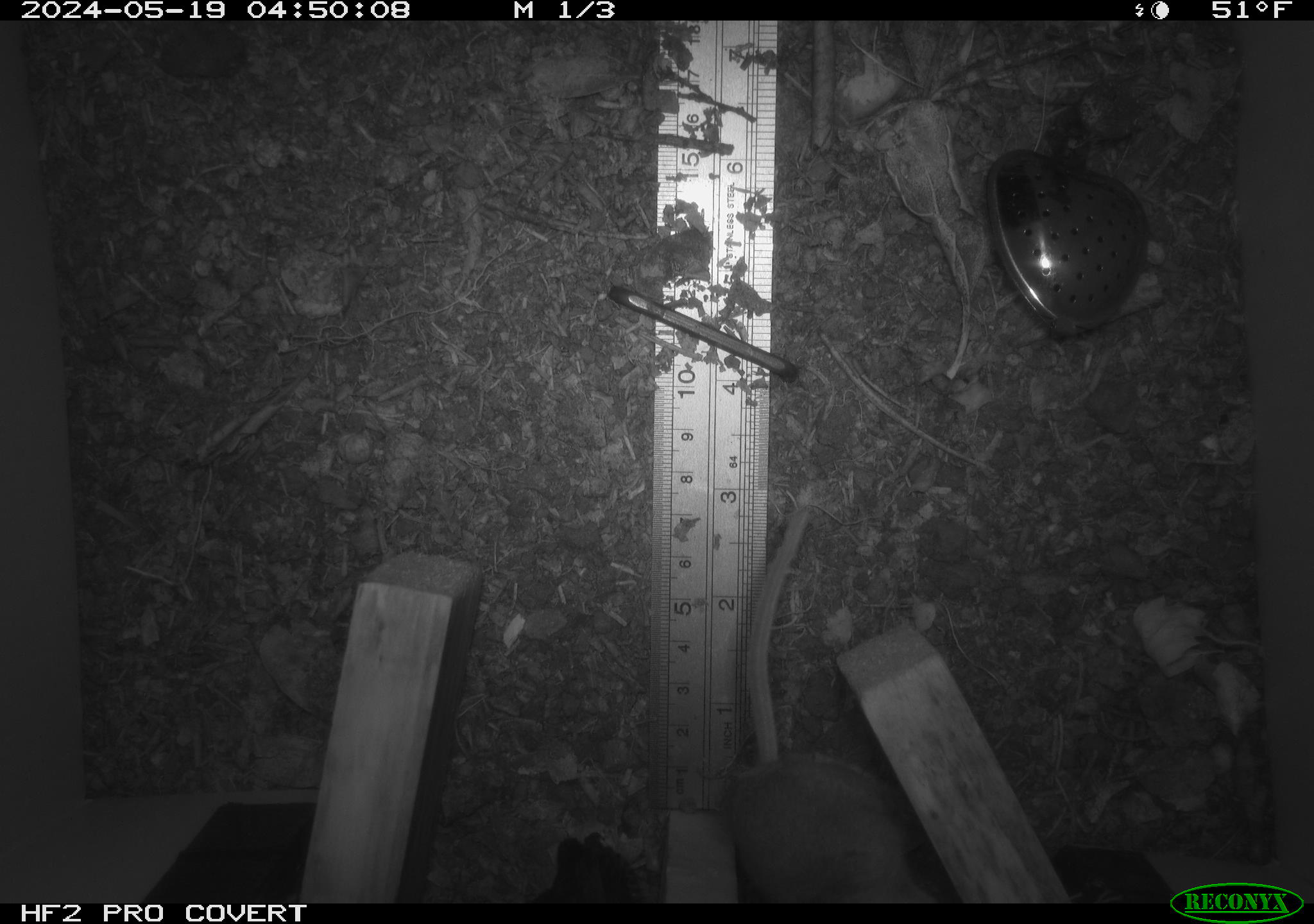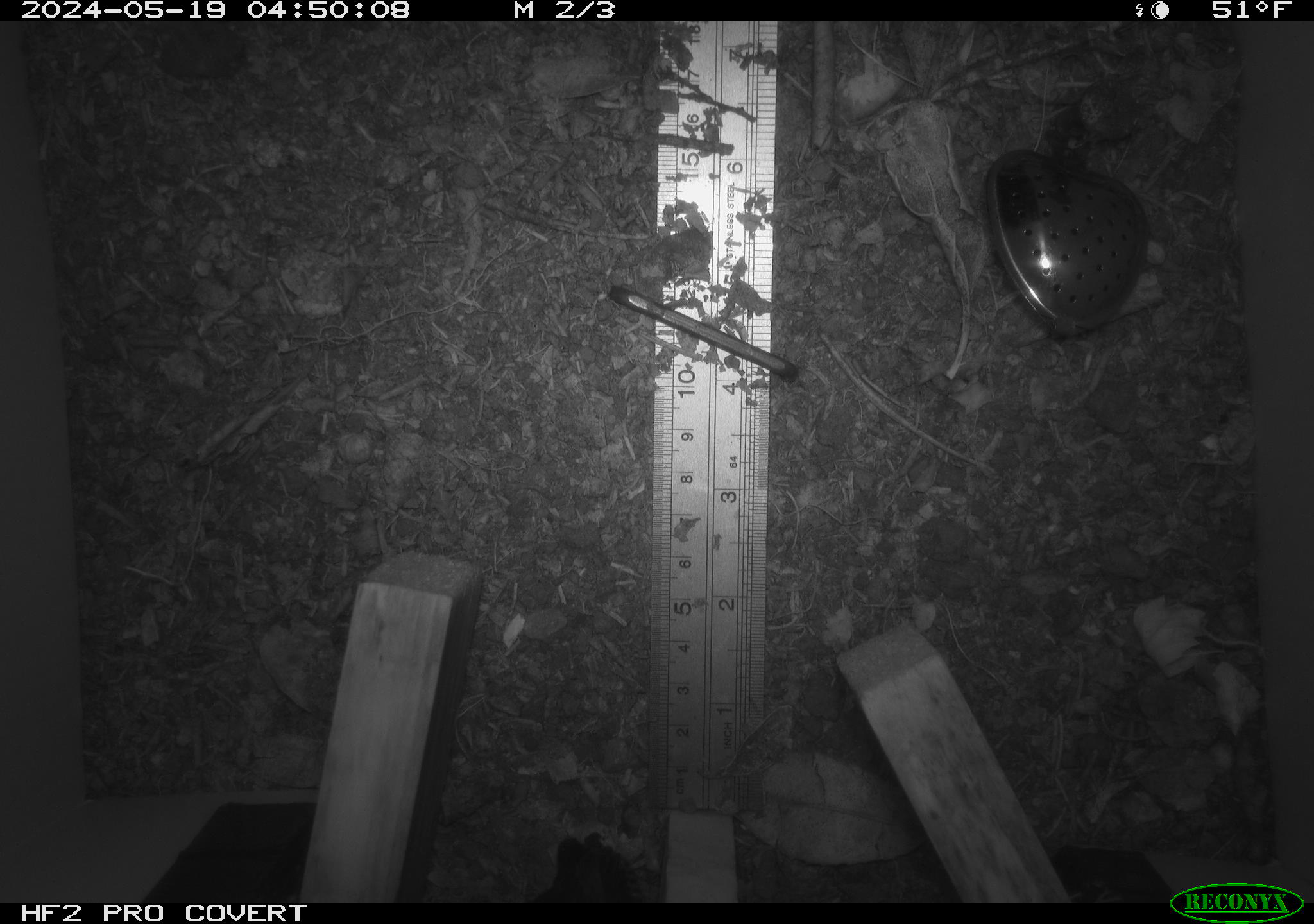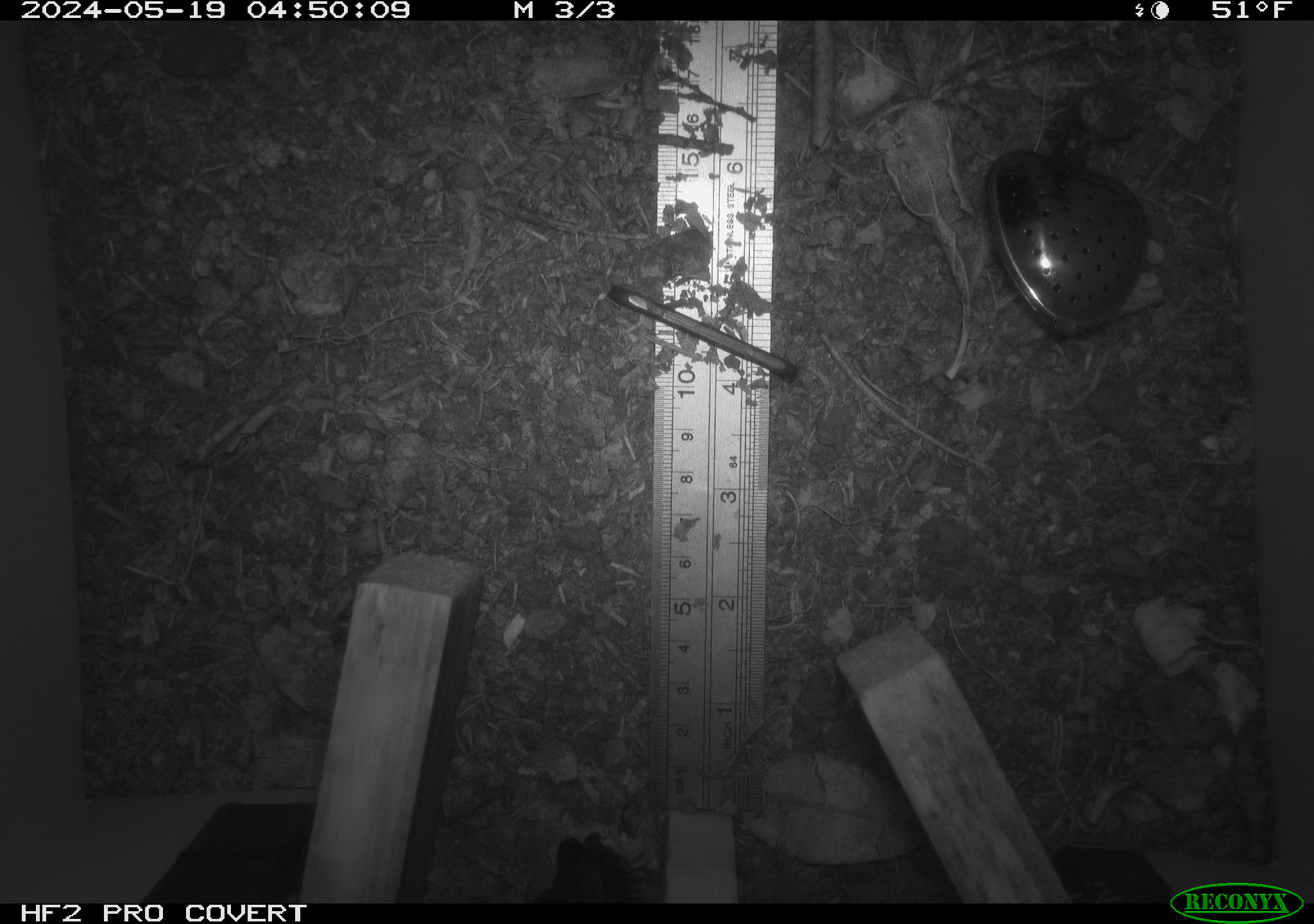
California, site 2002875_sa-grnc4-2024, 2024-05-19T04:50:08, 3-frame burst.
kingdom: Animalia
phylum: Chordata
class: Mammalia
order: Rodentia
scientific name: Rodentia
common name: rodent